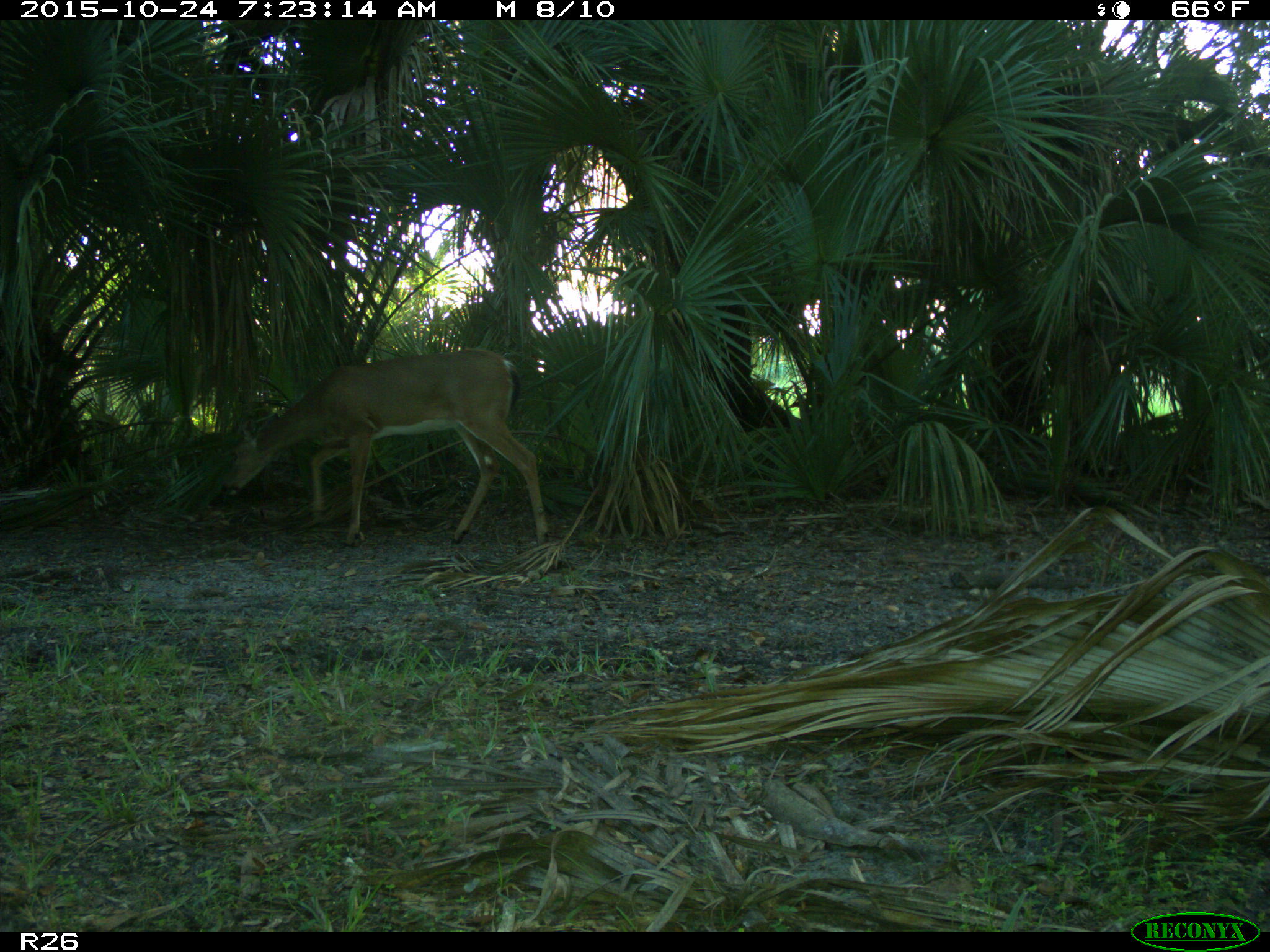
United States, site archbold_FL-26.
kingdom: Animalia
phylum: Chordata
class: Mammalia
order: Artiodactyla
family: Cervidae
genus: Odocoileus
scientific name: Odocoileus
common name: deer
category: unidentified deer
Unidentified deer (deer) (Odocoileus).